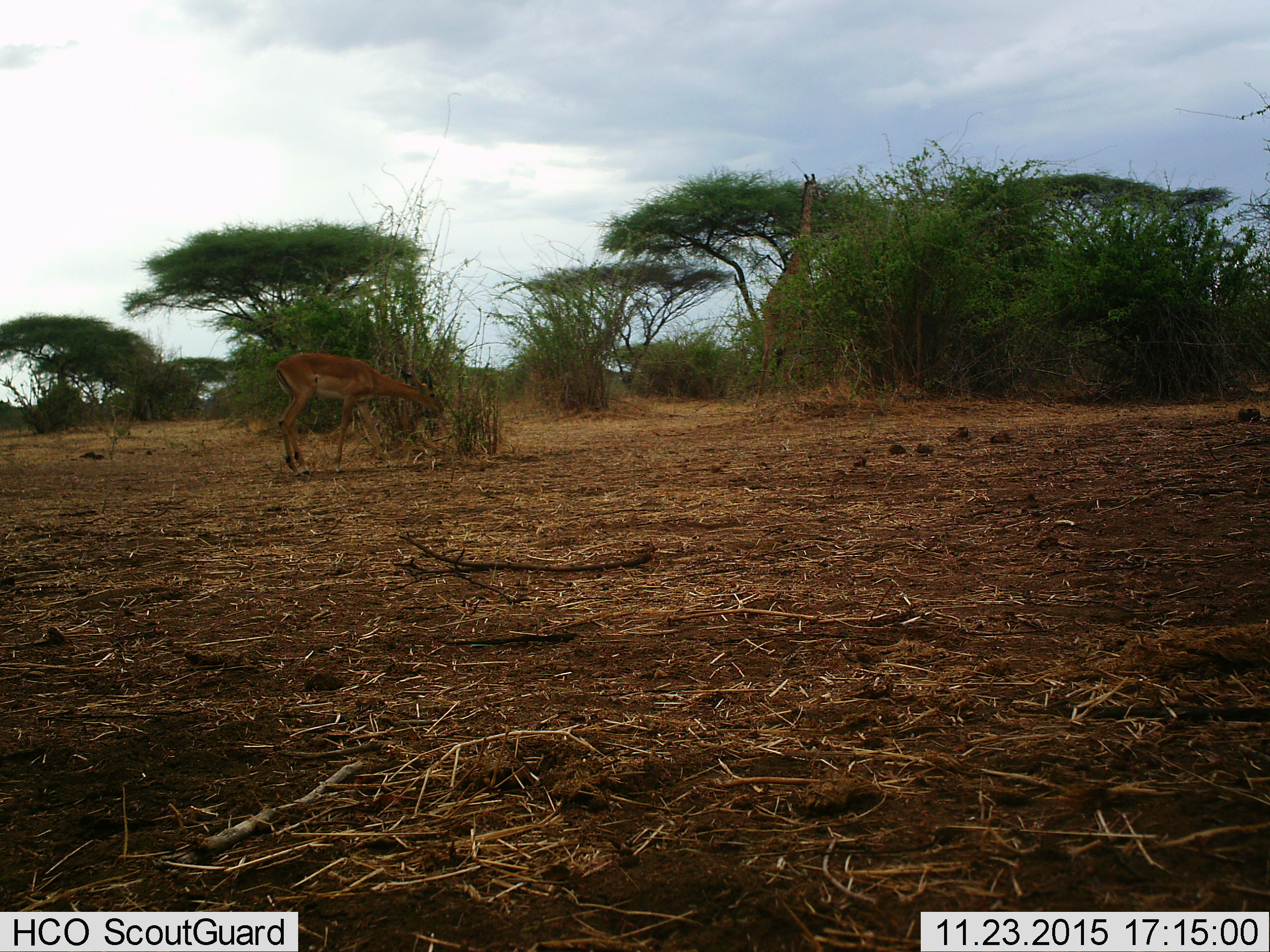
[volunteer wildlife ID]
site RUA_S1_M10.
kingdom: Animalia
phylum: Chordata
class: Mammalia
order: Artiodactyla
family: Bovidae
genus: Aepyceros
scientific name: Aepyceros melampus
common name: impala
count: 1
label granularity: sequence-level